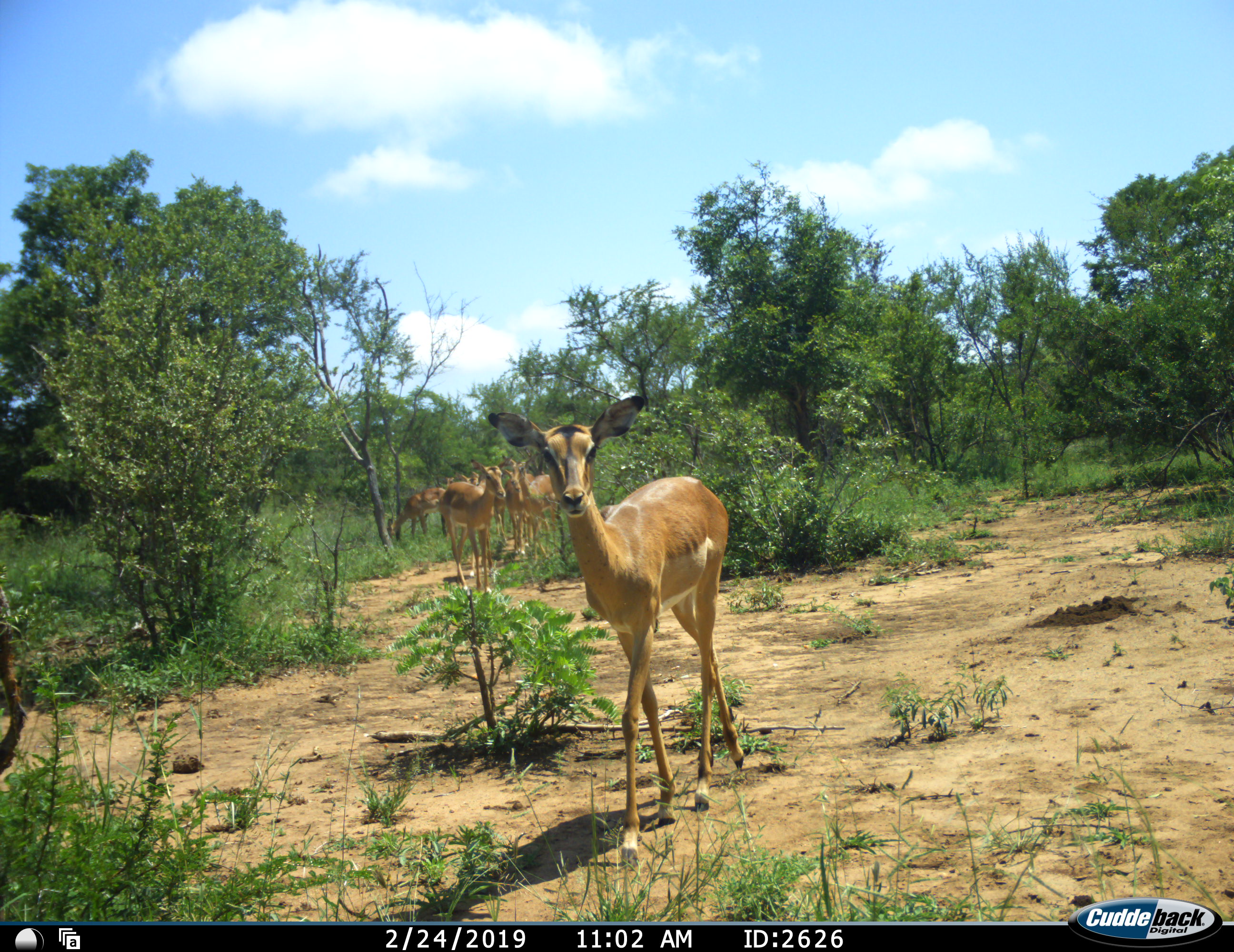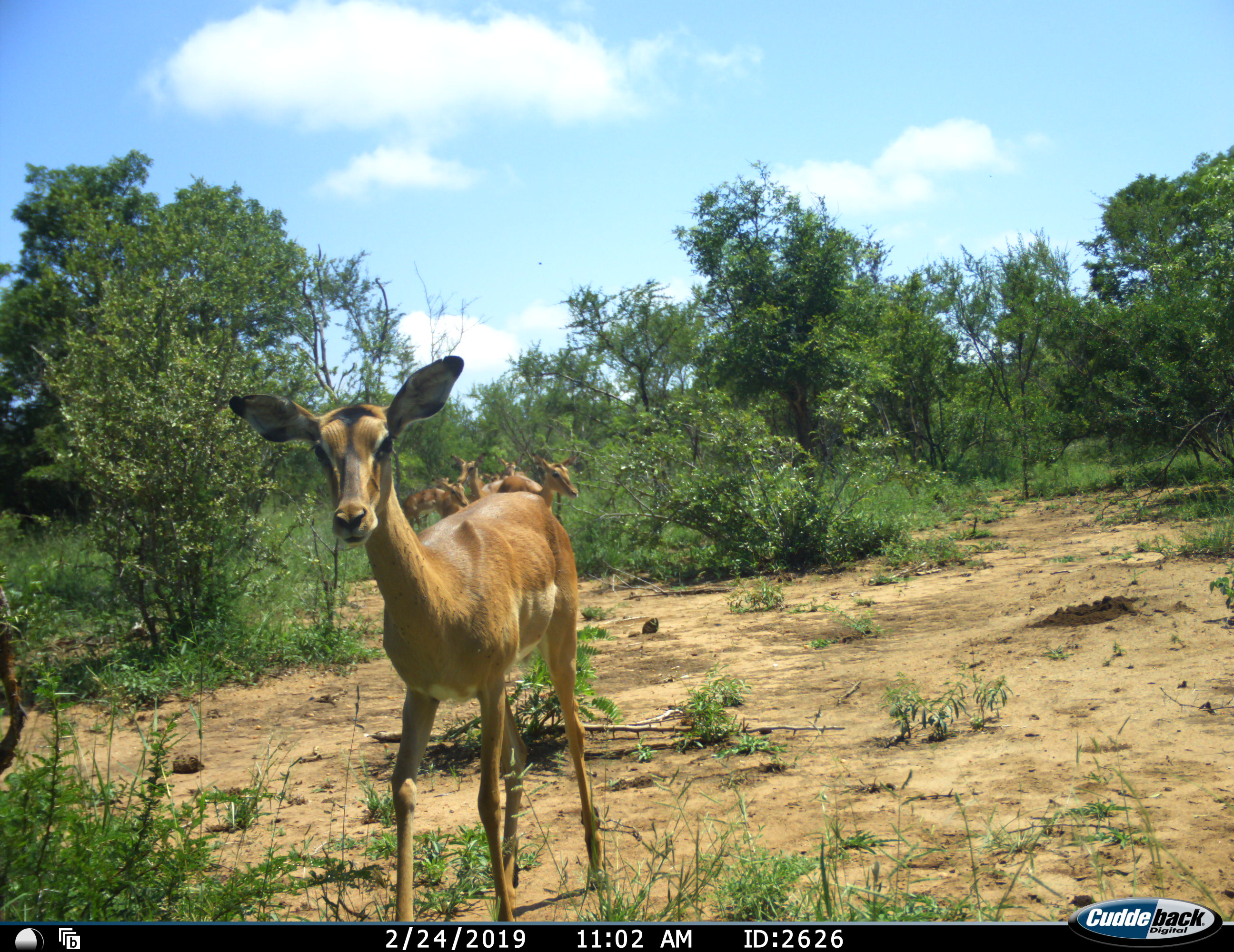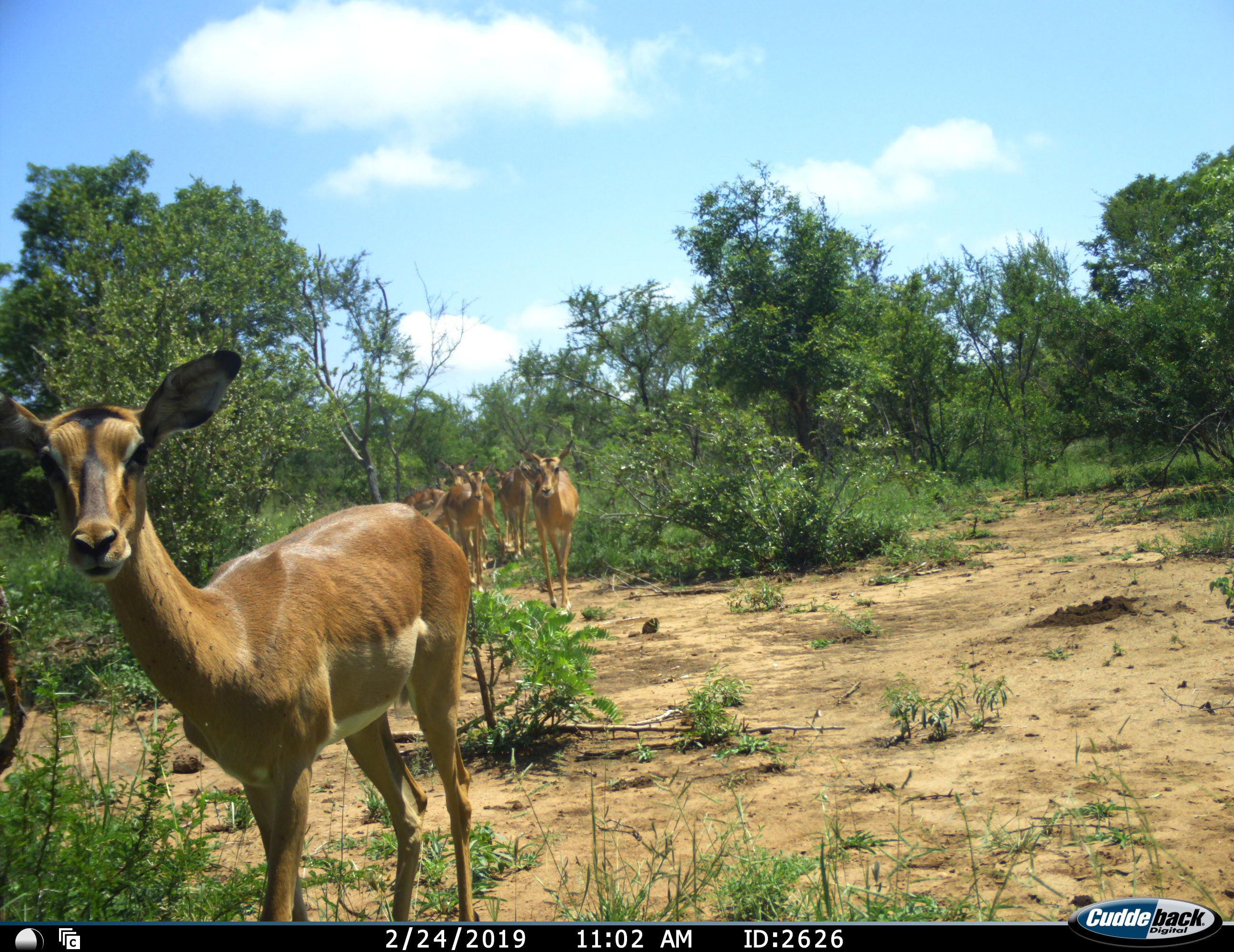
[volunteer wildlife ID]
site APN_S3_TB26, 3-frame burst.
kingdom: Animalia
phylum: Chordata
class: Mammalia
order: Artiodactyla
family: Bovidae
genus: Aepyceros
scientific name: Aepyceros melampus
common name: impala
Impala (Aepyceros melampus), count 7. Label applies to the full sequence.